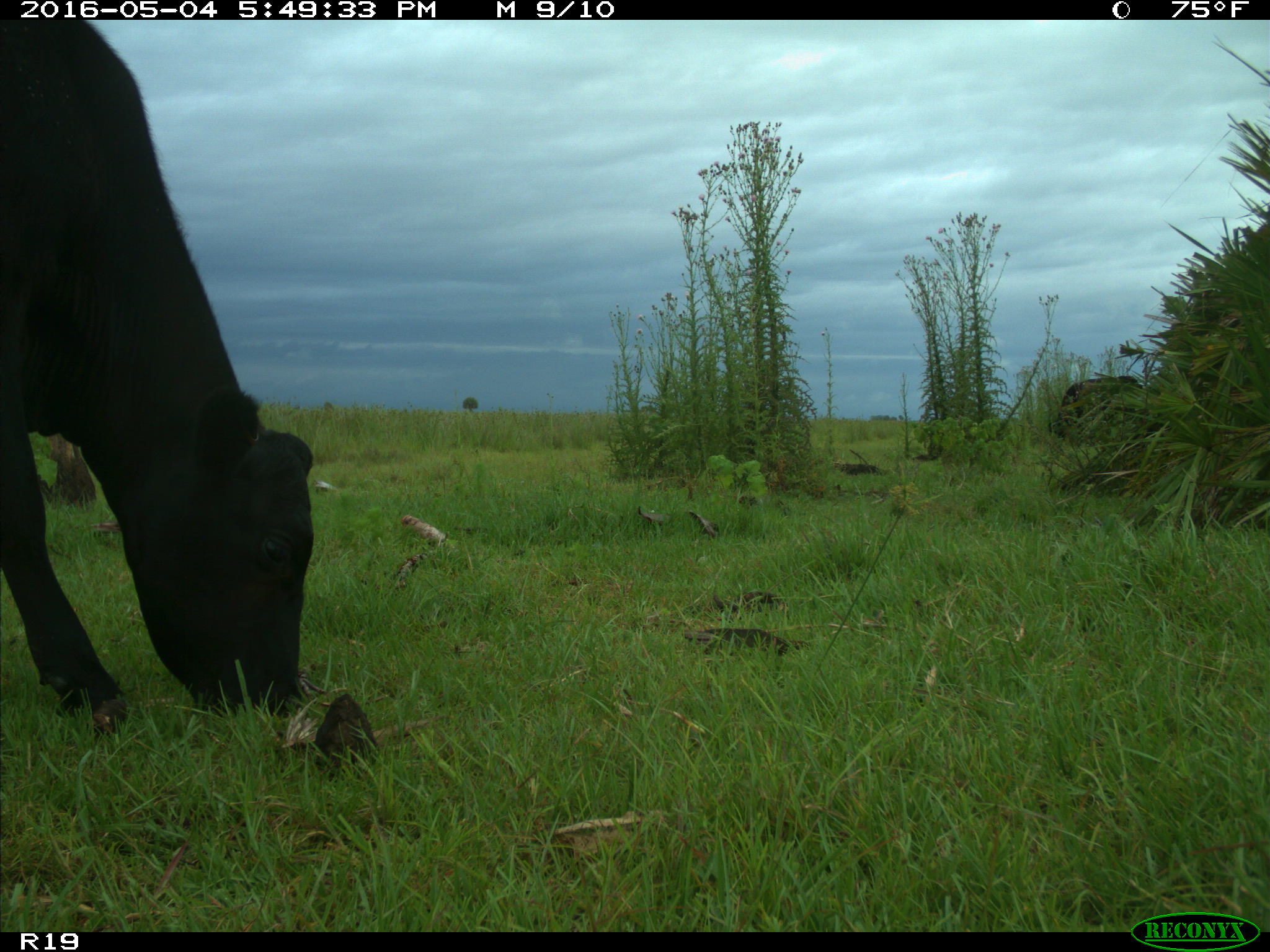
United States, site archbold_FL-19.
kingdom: Animalia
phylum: Chordata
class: Mammalia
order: Artiodactyla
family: Bovidae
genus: Bos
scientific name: Bos taurus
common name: domestic cow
Bos taurus (domestic cow).